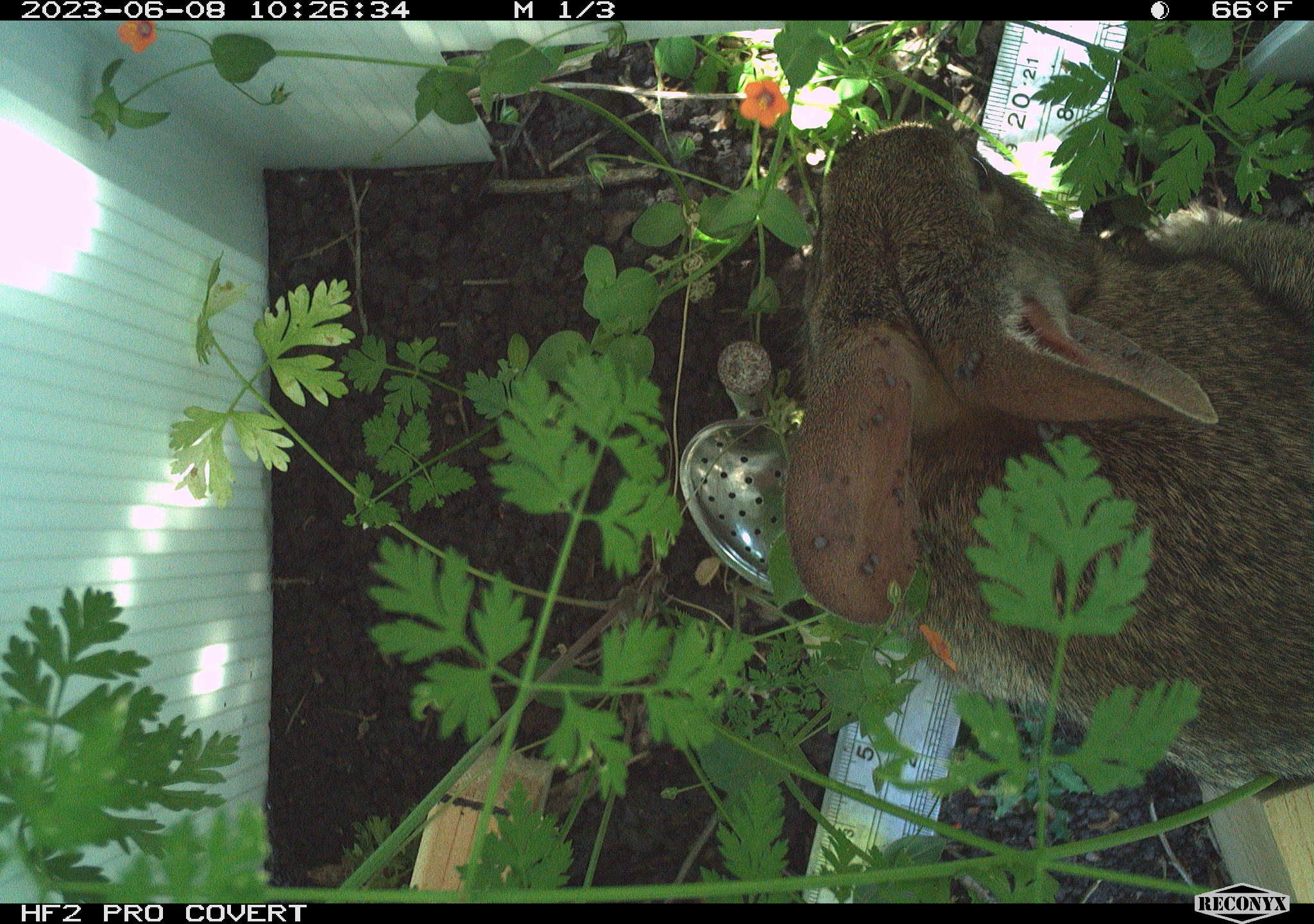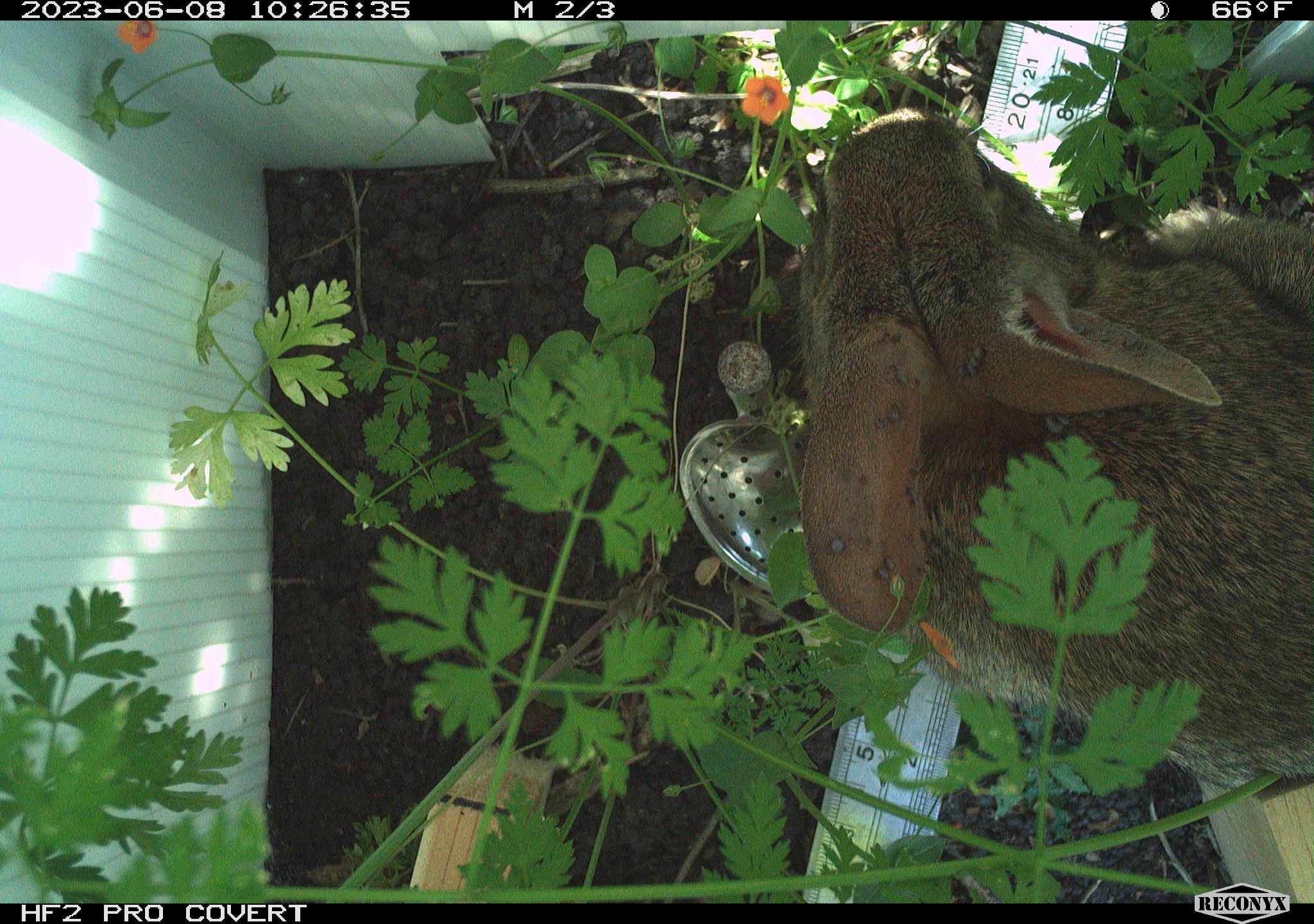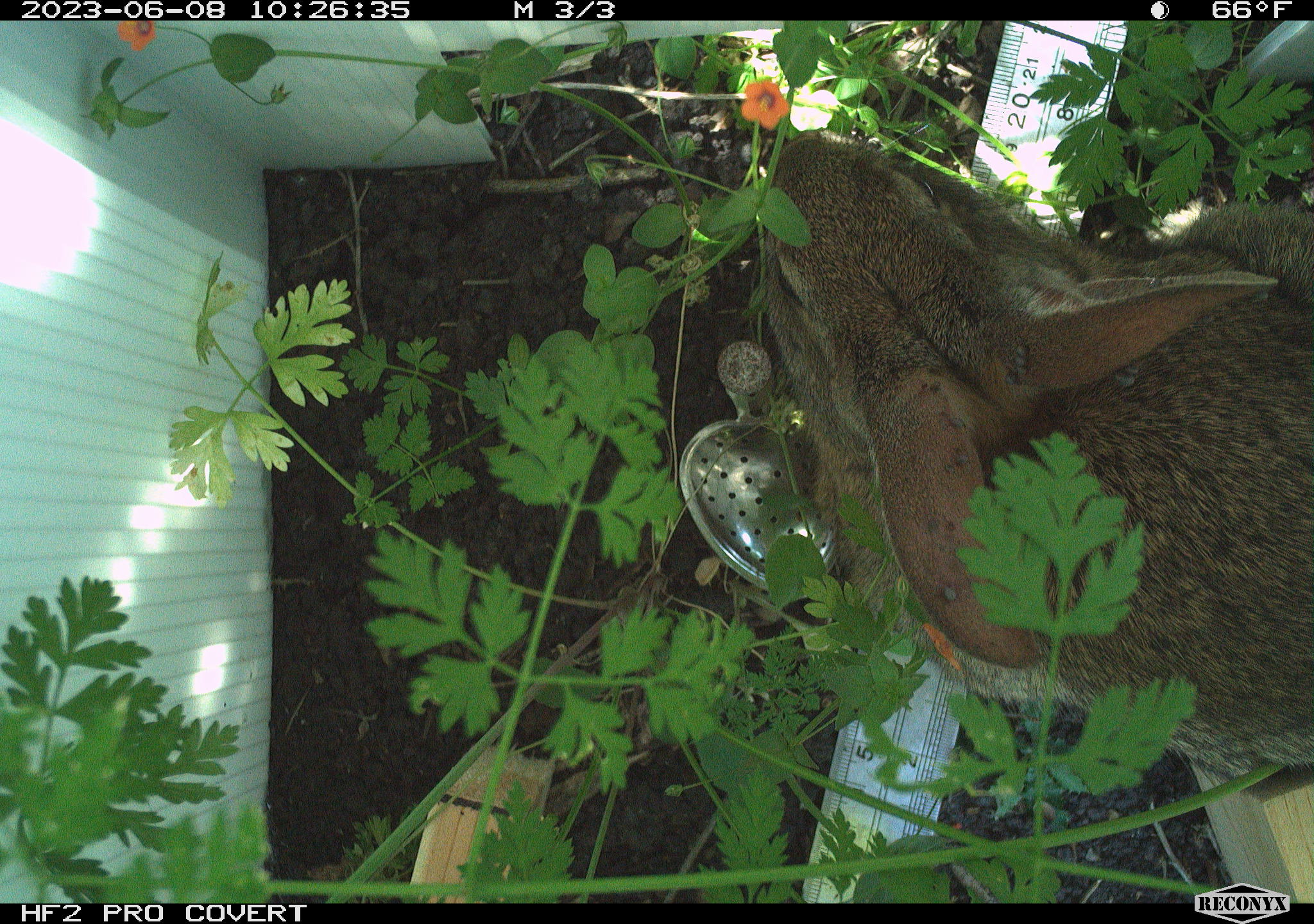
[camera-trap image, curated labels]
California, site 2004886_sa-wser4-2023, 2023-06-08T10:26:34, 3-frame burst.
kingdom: Animalia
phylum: Chordata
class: Mammalia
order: Lagomorpha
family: Leporidae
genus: Sylvilagus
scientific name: Sylvilagus bachmani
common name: brush rabbit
Brush rabbit (Sylvilagus bachmani).